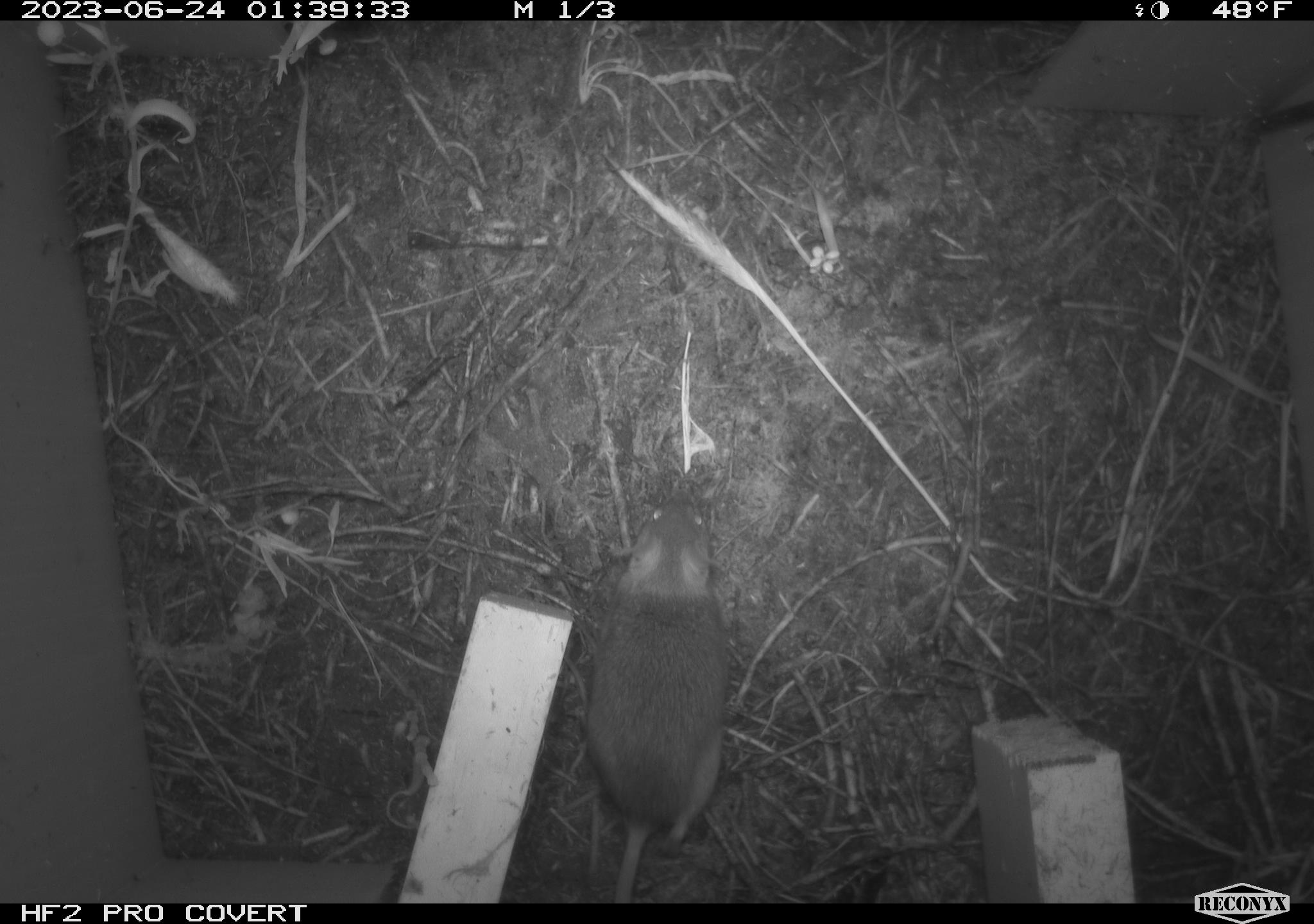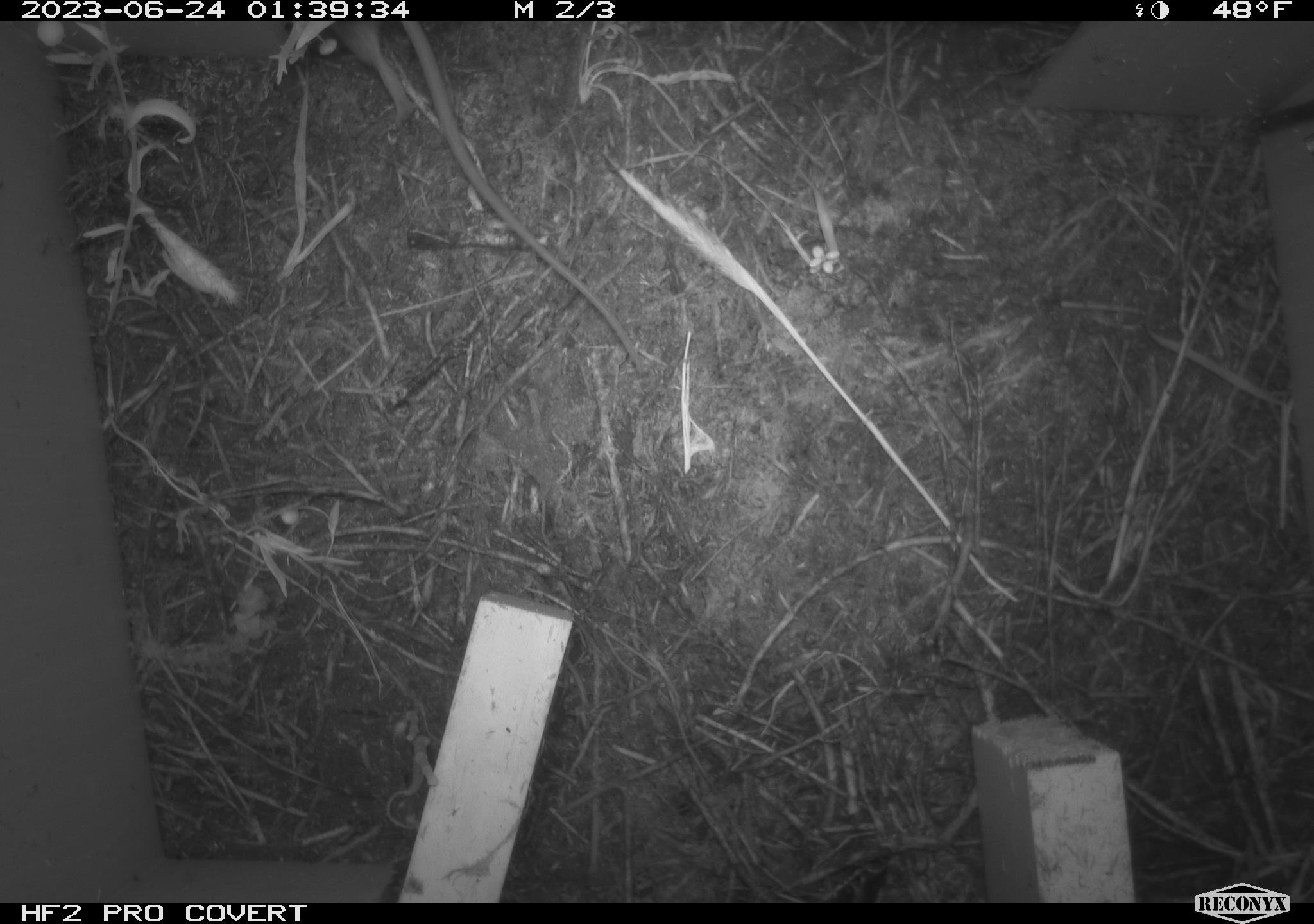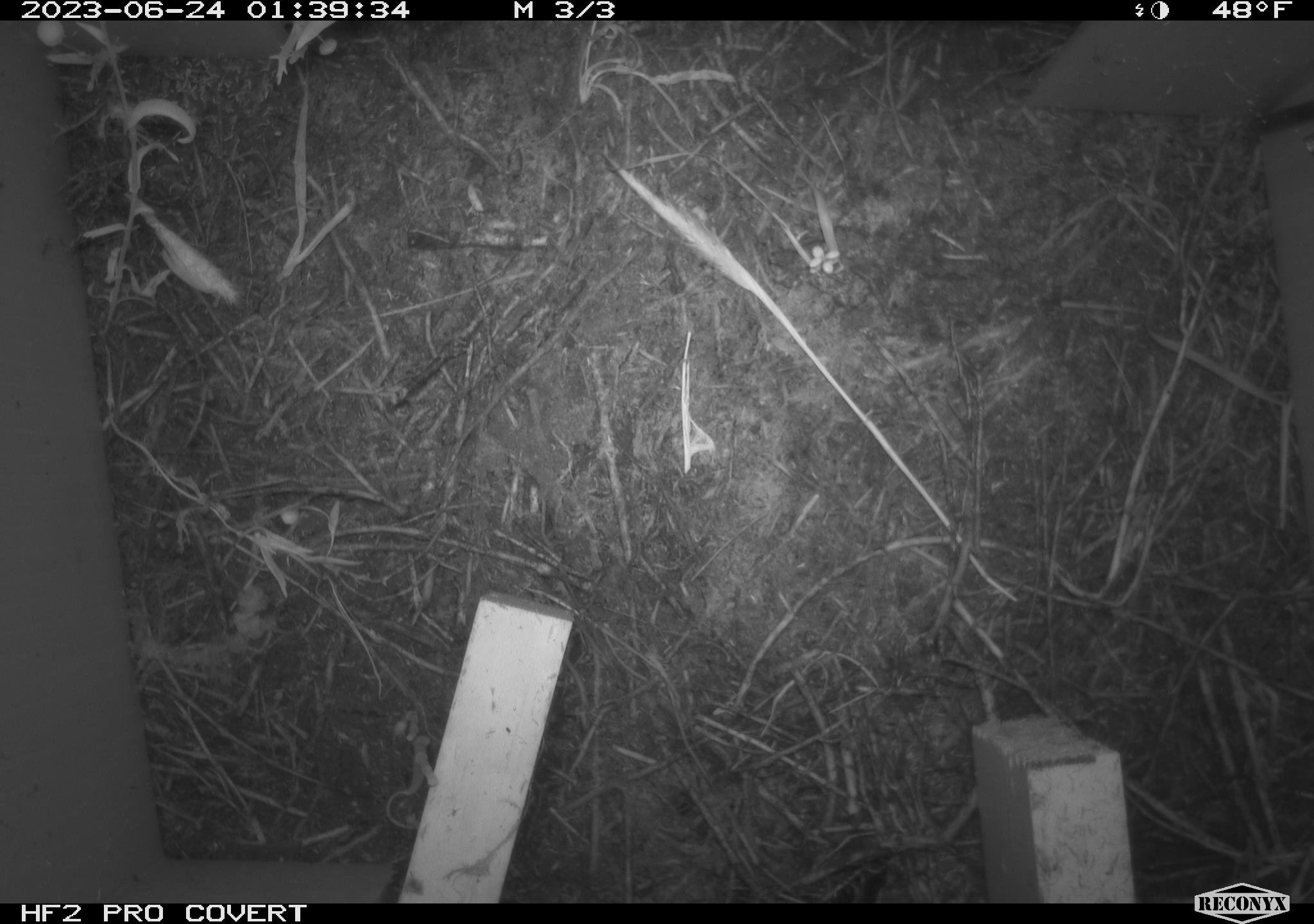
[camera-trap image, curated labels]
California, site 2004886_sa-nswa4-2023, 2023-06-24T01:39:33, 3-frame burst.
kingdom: Animalia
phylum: Chordata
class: Mammalia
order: Rodentia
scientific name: Rodentia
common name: mouse species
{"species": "mouse species (Rodentia)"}